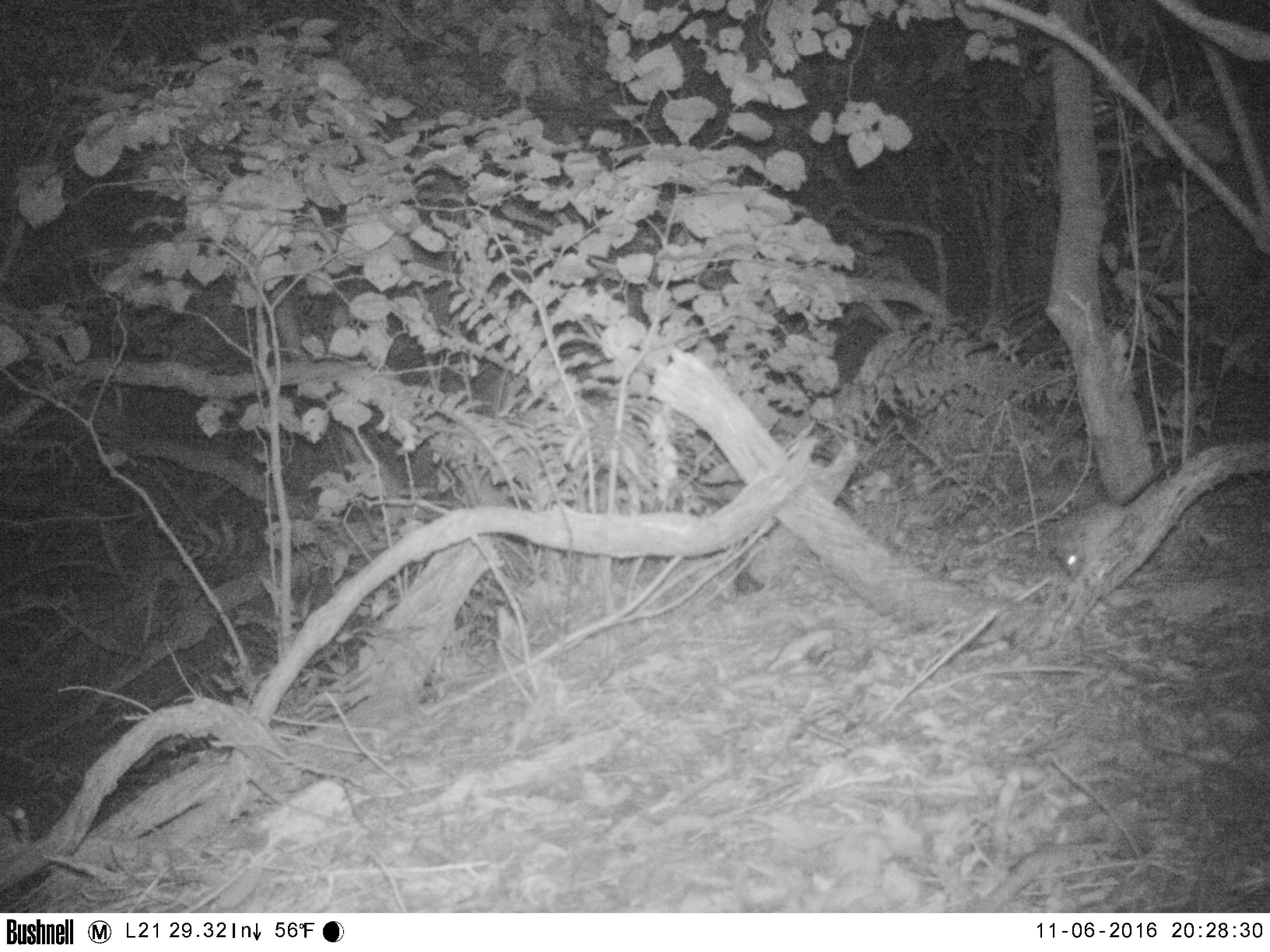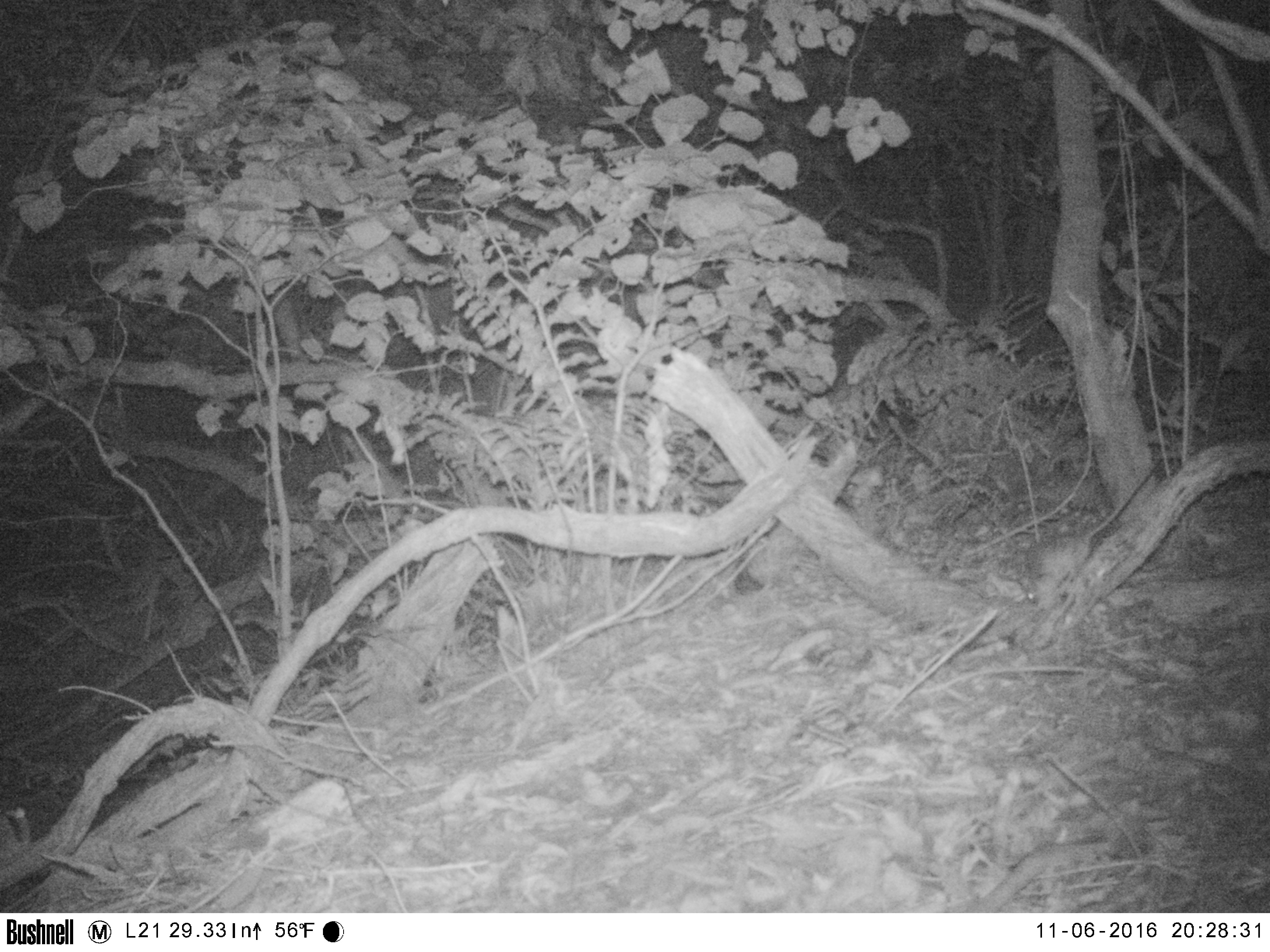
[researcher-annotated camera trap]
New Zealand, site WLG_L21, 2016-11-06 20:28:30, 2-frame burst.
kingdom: Animalia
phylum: Chordata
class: Mammalia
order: Rodentia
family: Muridae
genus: Rattus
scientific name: Rattus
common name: rat